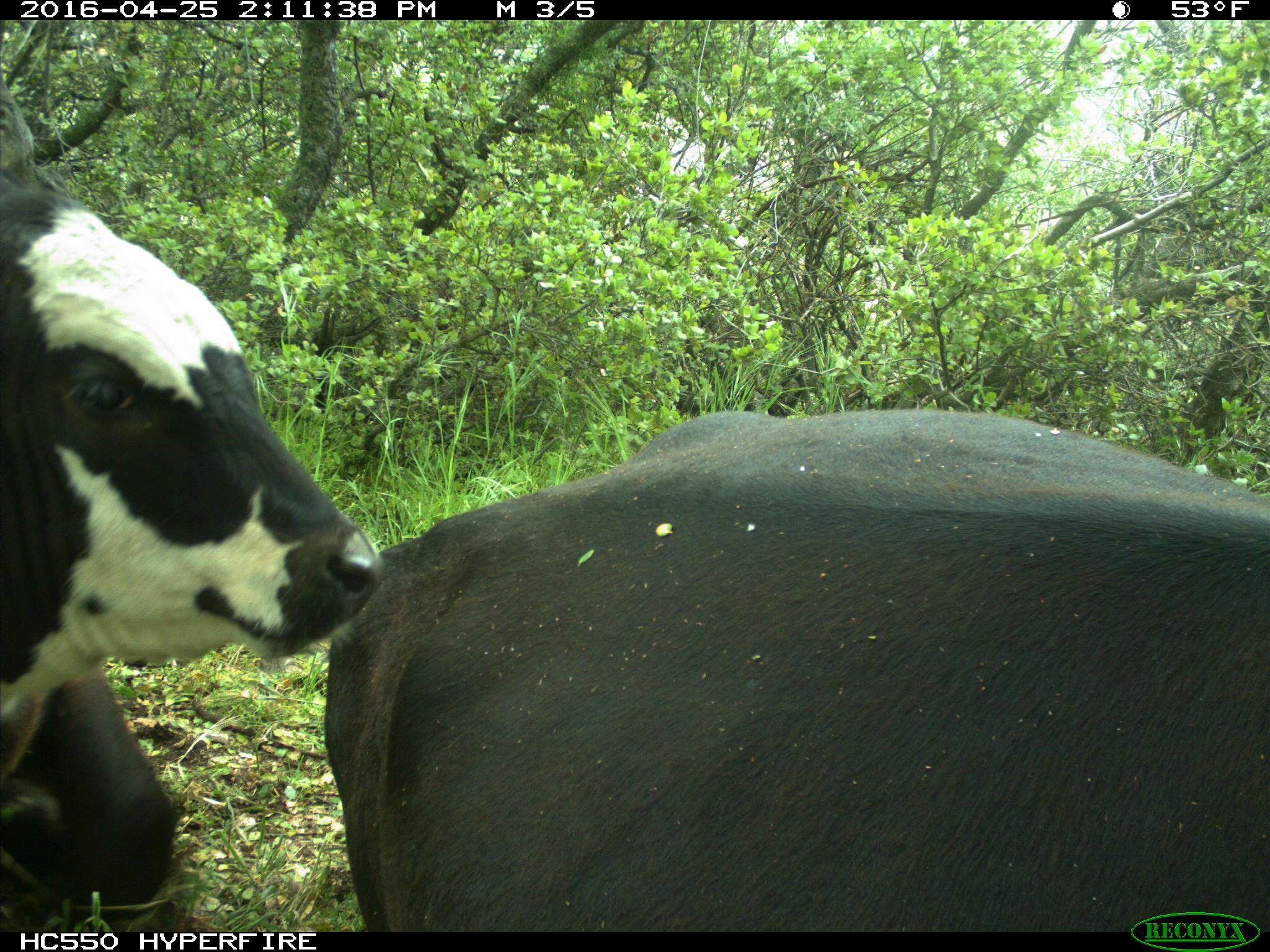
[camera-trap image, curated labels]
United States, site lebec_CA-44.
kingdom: Animalia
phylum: Chordata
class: Mammalia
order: Artiodactyla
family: Bovidae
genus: Bos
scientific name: Bos taurus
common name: domestic cow